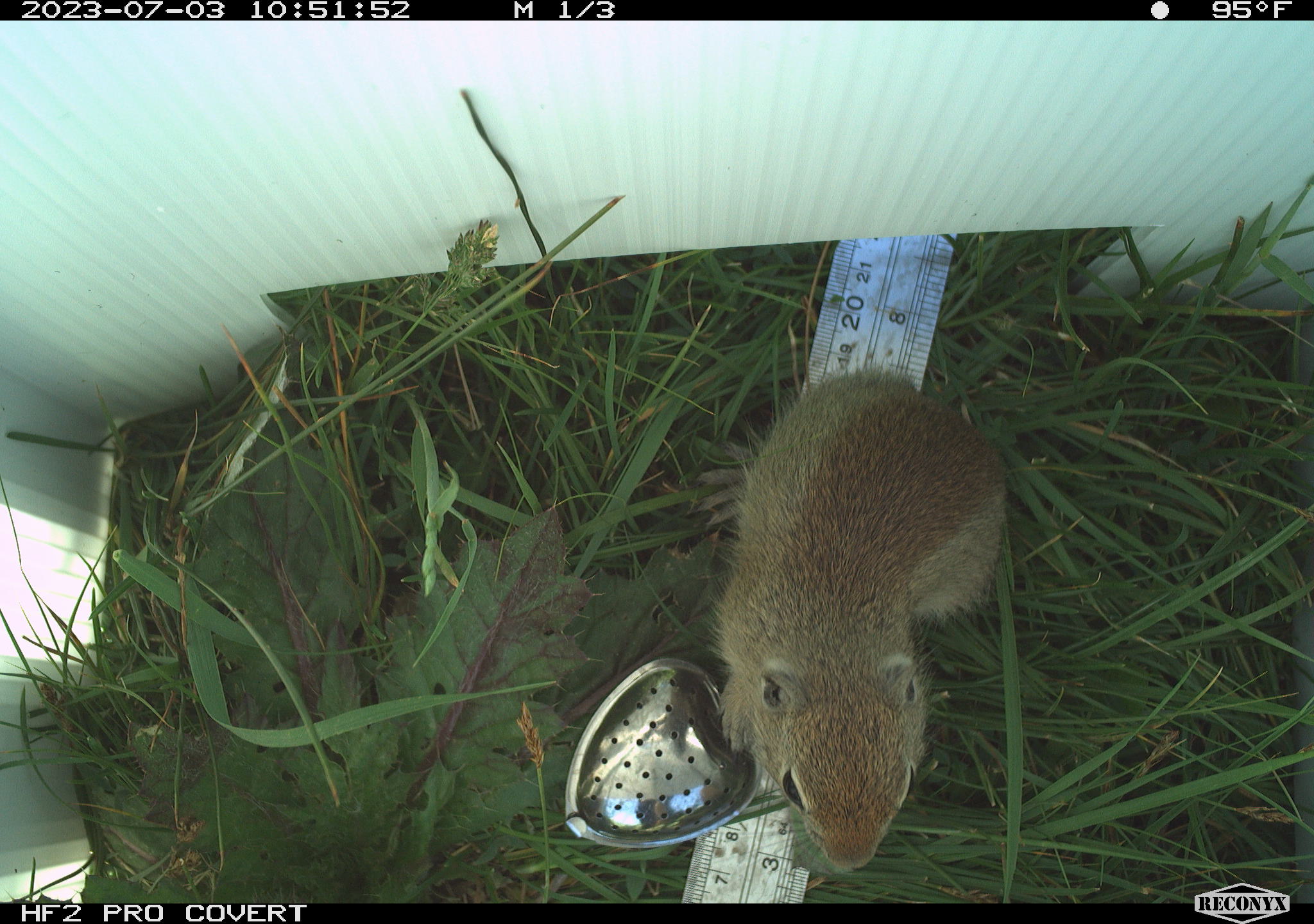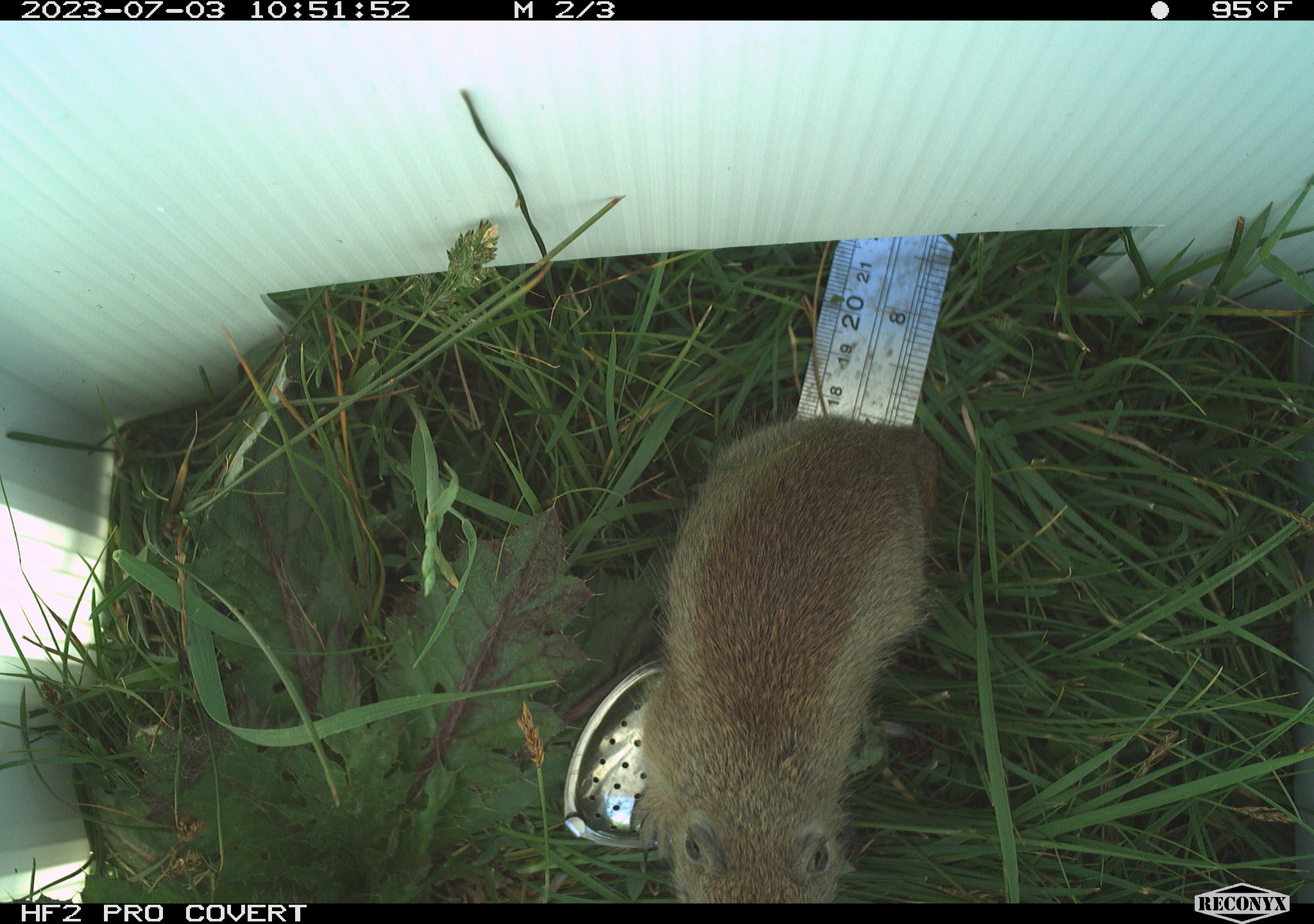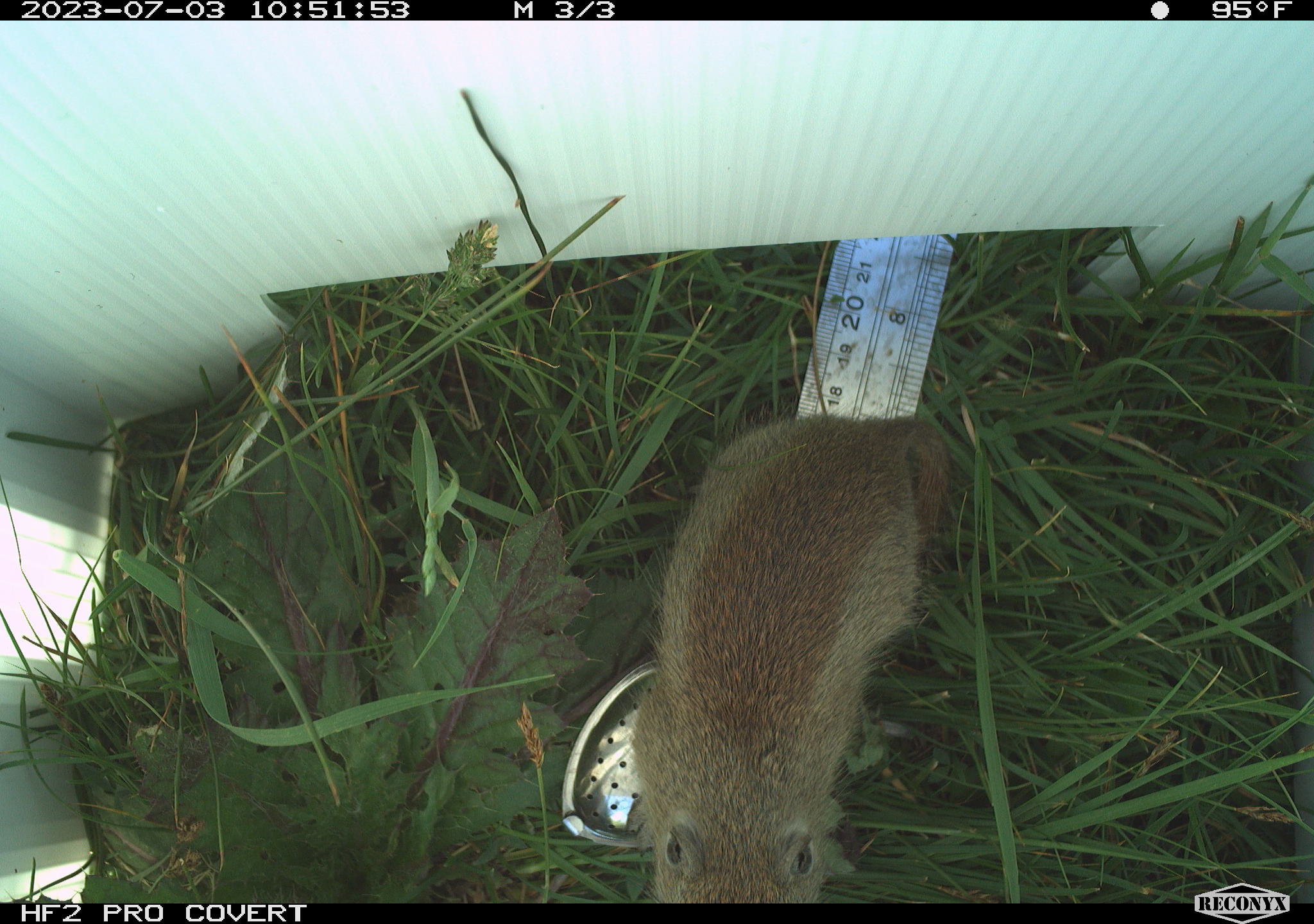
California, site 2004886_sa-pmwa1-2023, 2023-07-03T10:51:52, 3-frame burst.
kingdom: Animalia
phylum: Chordata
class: Mammalia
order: Rodentia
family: Sciuridae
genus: Urocitellus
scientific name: Urocitellus beldingi beldingi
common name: belding's ground squirrel